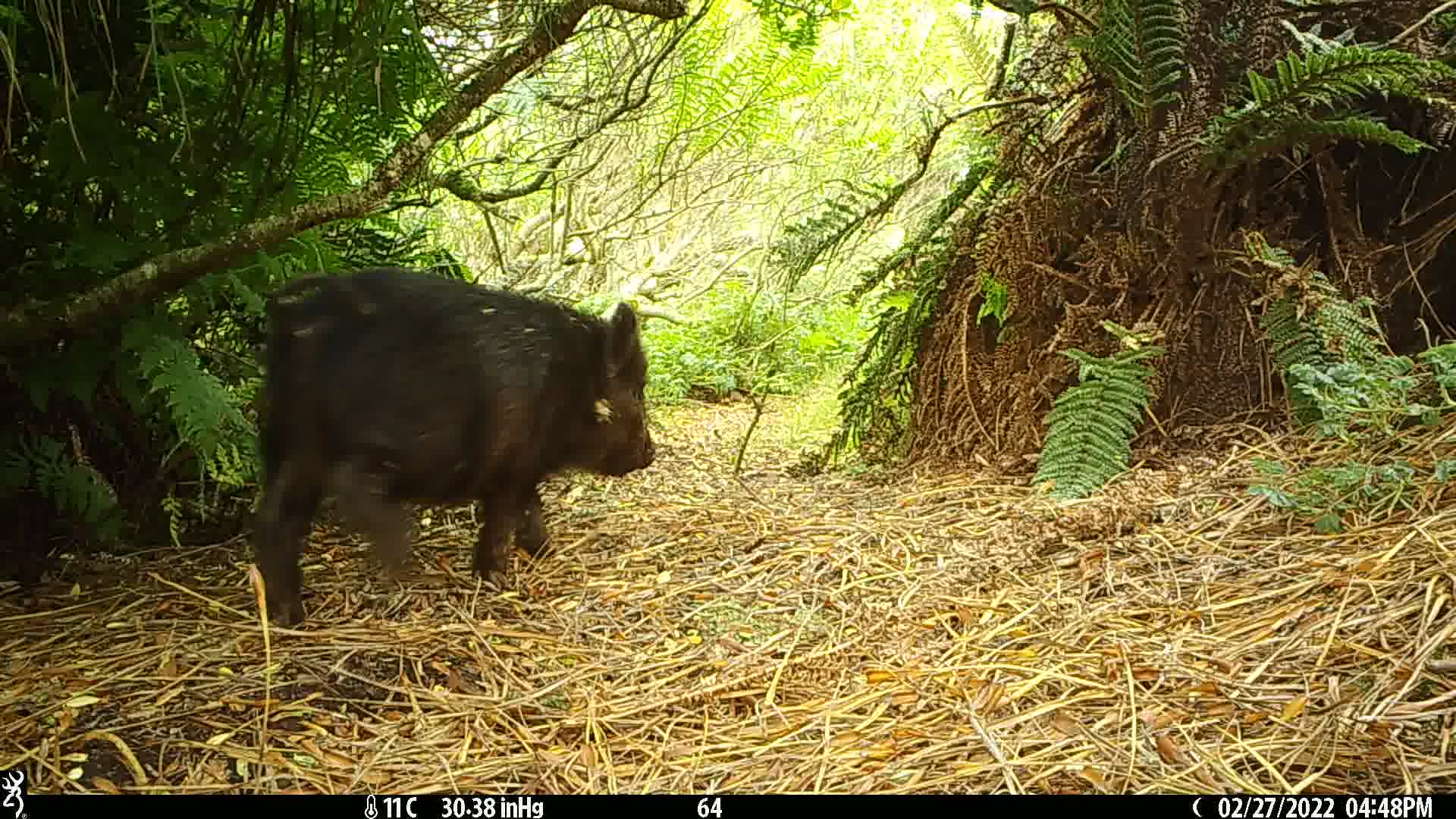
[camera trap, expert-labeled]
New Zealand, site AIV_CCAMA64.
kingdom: Animalia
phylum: Chordata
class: Mammalia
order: Artiodactyla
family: Suidae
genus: Sus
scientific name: Sus scrofa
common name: pig